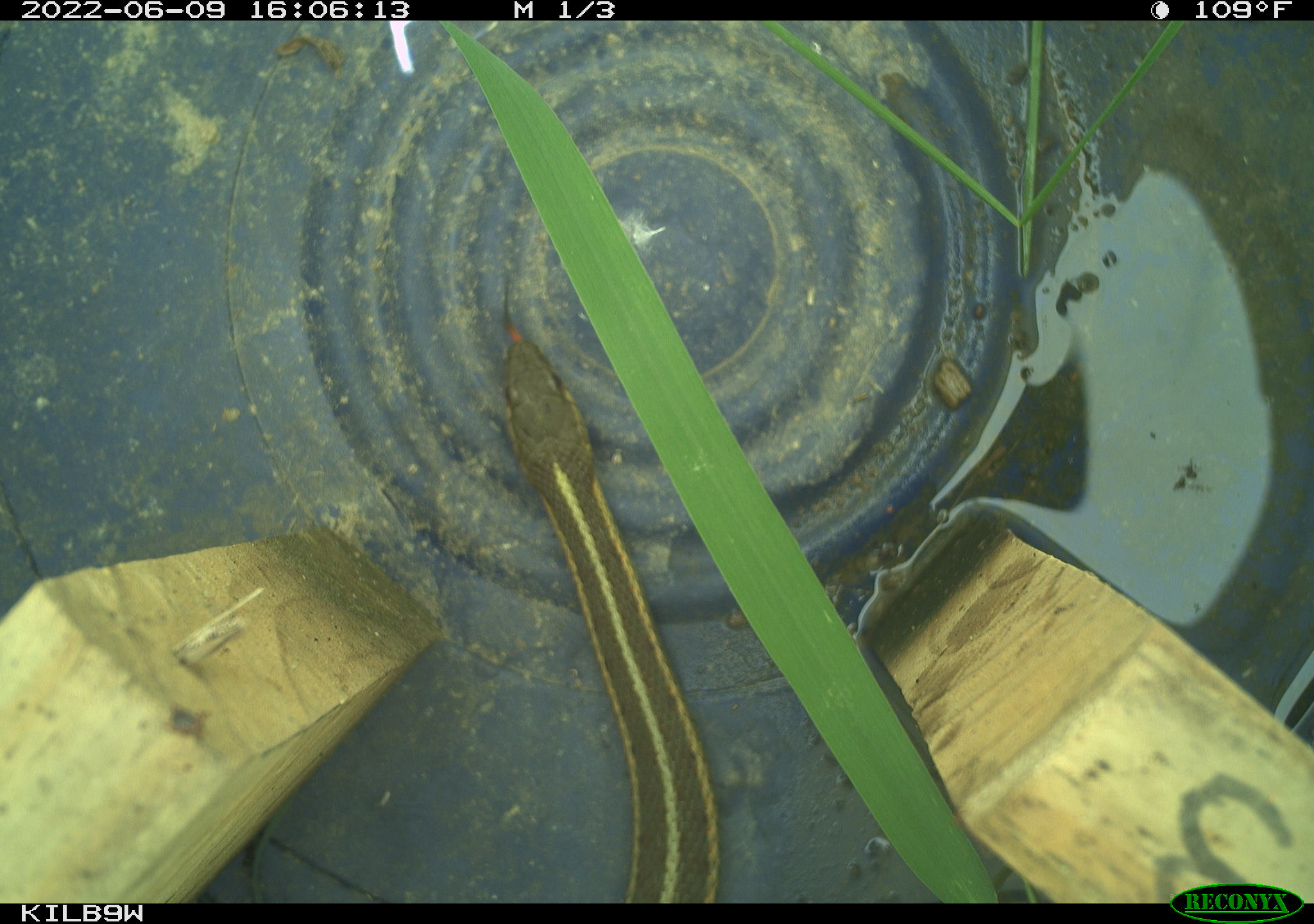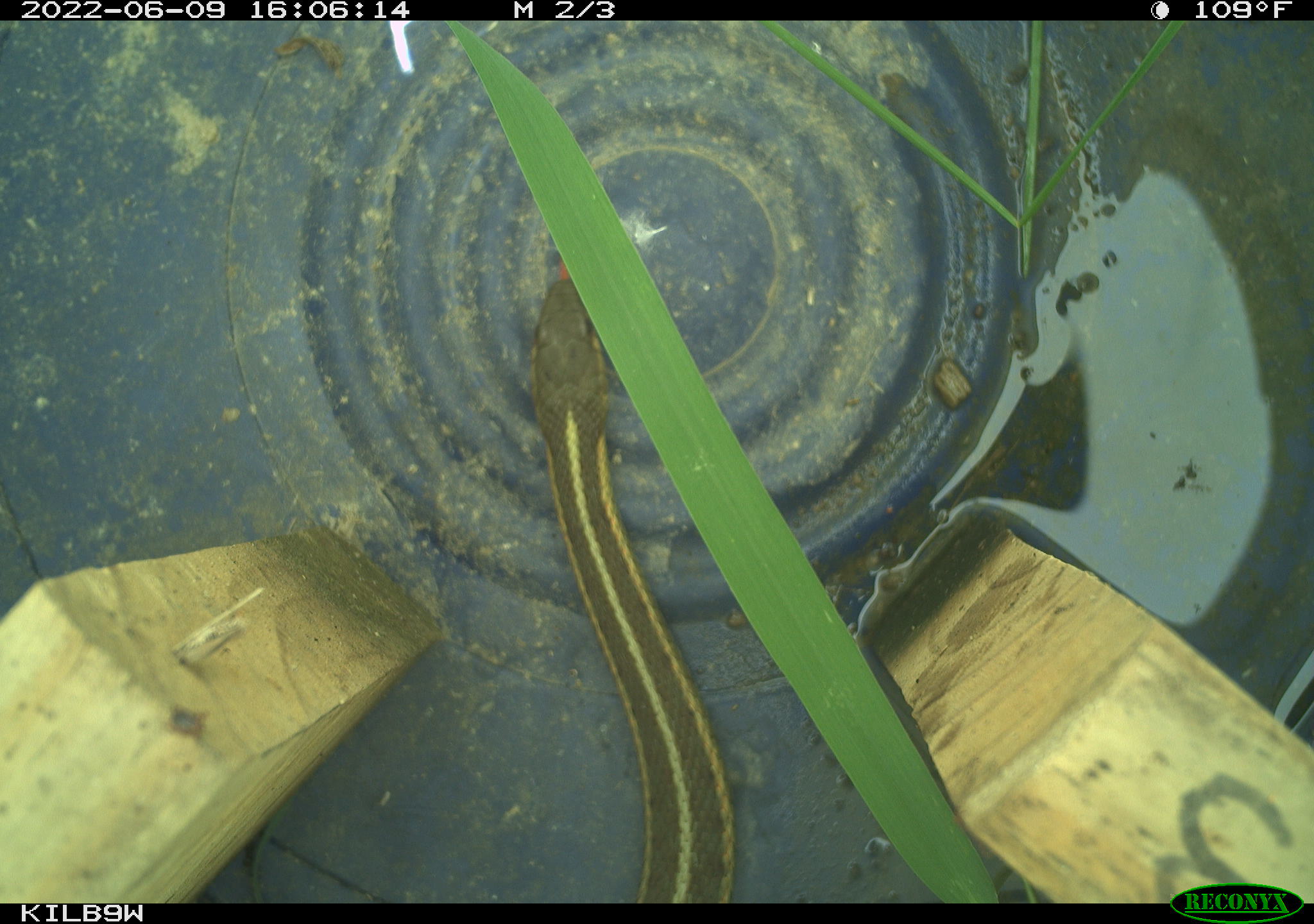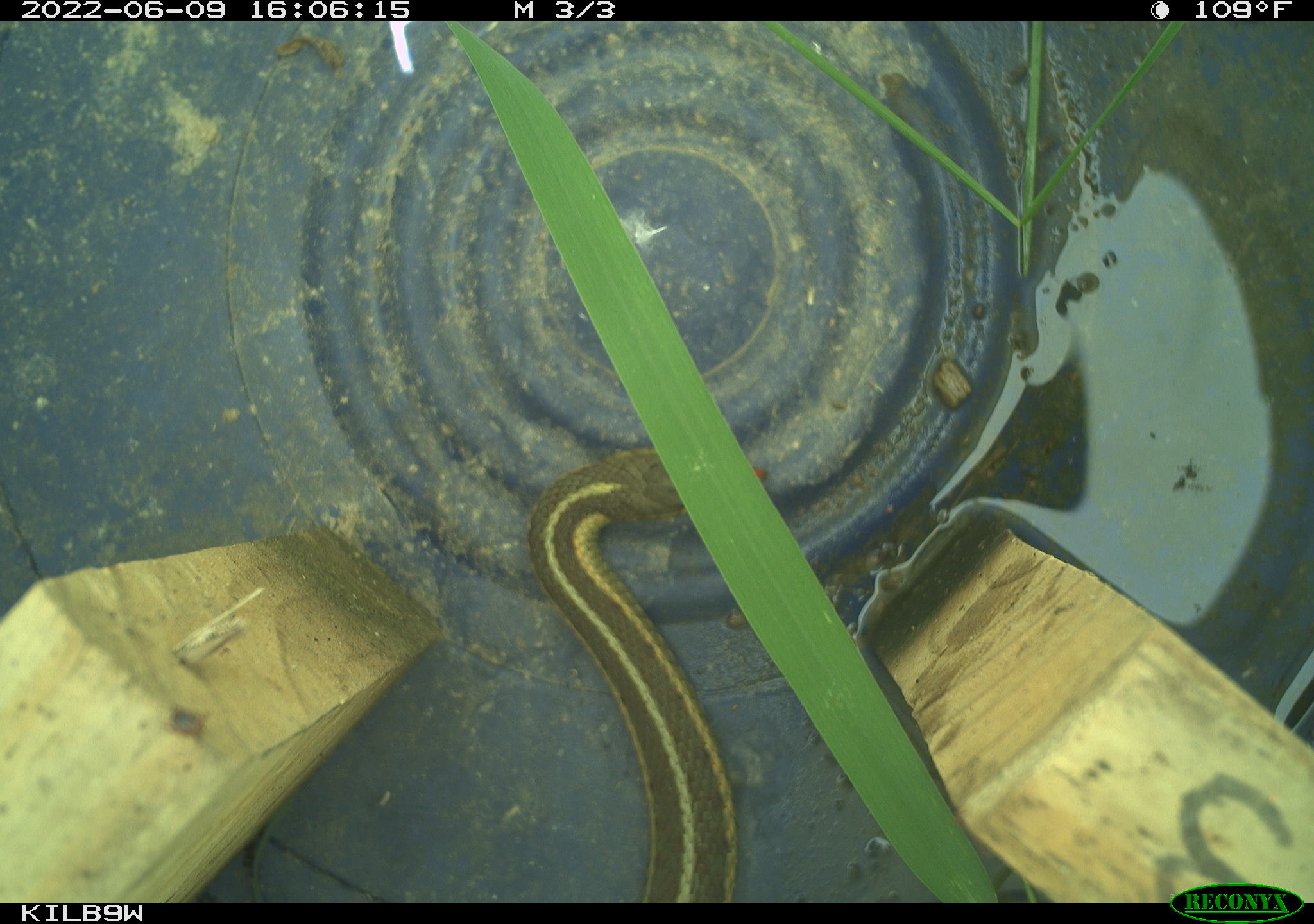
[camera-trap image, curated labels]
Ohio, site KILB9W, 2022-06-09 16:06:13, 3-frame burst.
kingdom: Animalia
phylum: Chordata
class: Reptilia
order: Squamata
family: Colubridae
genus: Thamnophis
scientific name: Thamnophis sirtalis sirtalis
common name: eastern gartersnake